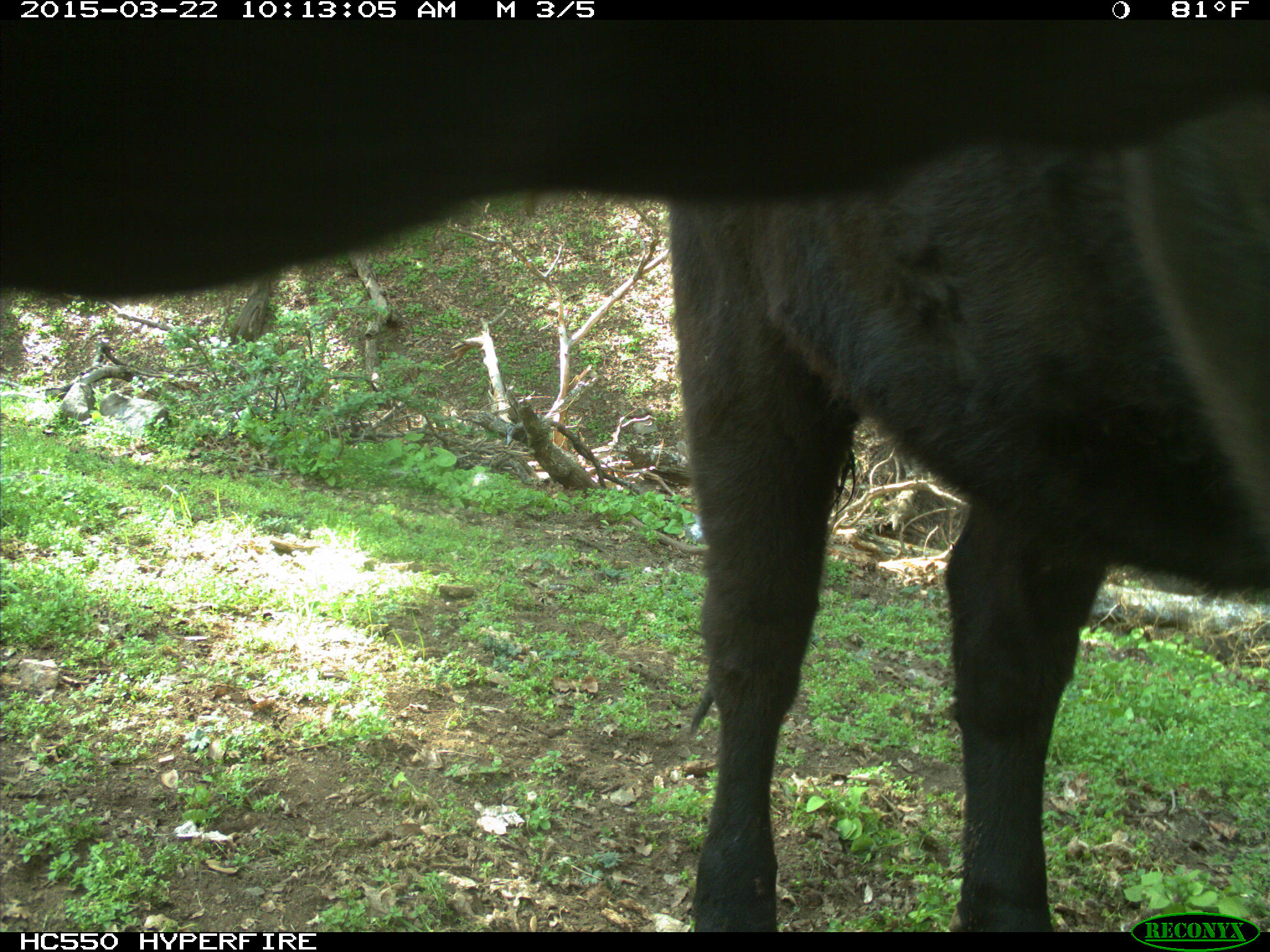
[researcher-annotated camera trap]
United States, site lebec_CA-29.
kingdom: Animalia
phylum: Chordata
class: Mammalia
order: Artiodactyla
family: Bovidae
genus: Bos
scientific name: Bos taurus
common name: domestic cow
Bos taurus (domestic cow).